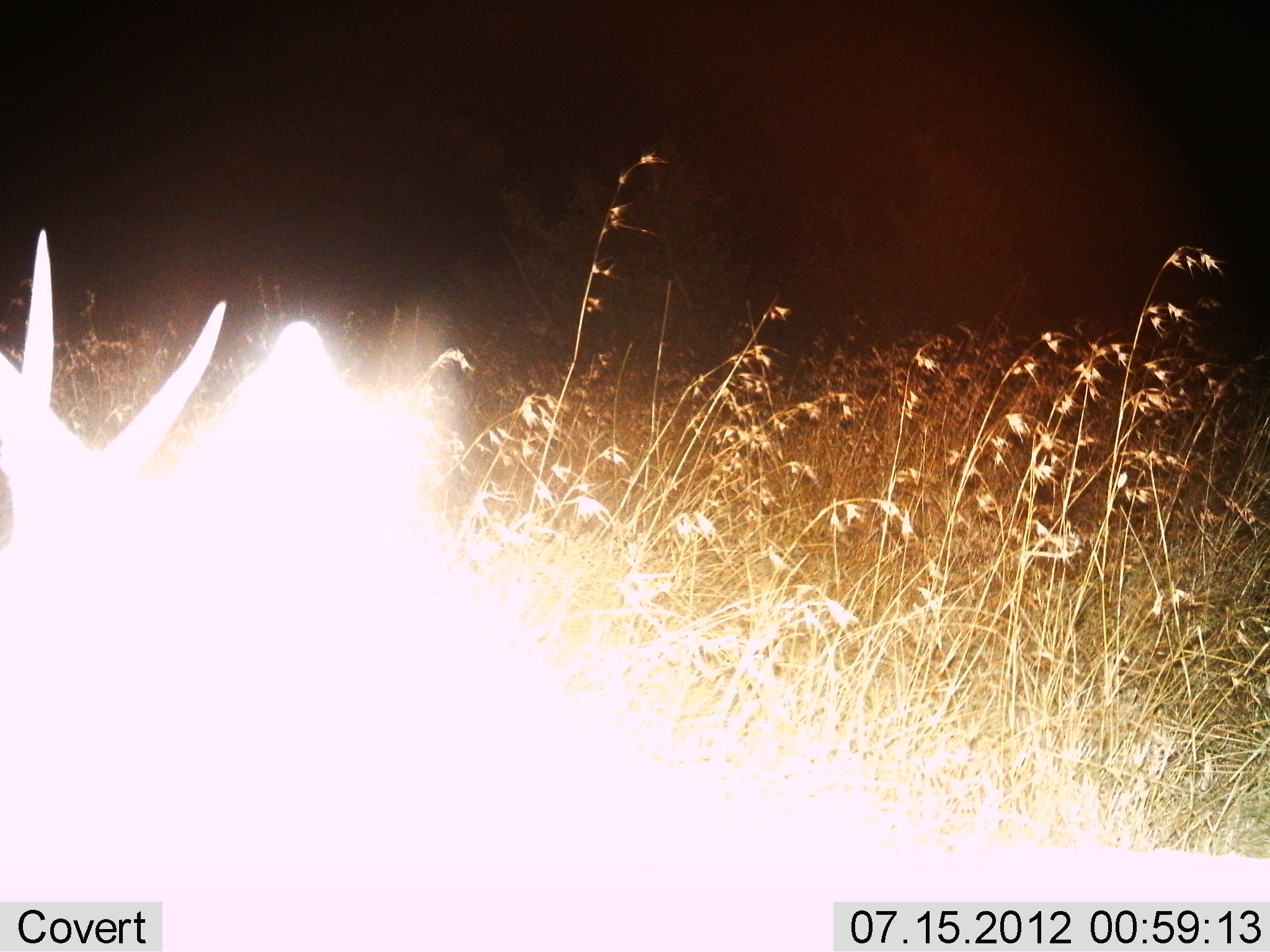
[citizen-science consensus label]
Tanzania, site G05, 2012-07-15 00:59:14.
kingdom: Animalia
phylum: Chordata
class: Mammalia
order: Artiodactyla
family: Bovidae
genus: Eudorcas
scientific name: Eudorcas thomsonii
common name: thomson's gazelle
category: gazellethomsons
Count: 1.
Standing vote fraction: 50%.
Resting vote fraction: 0%.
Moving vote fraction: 0%.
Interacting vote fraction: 0%.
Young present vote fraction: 0%.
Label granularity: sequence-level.